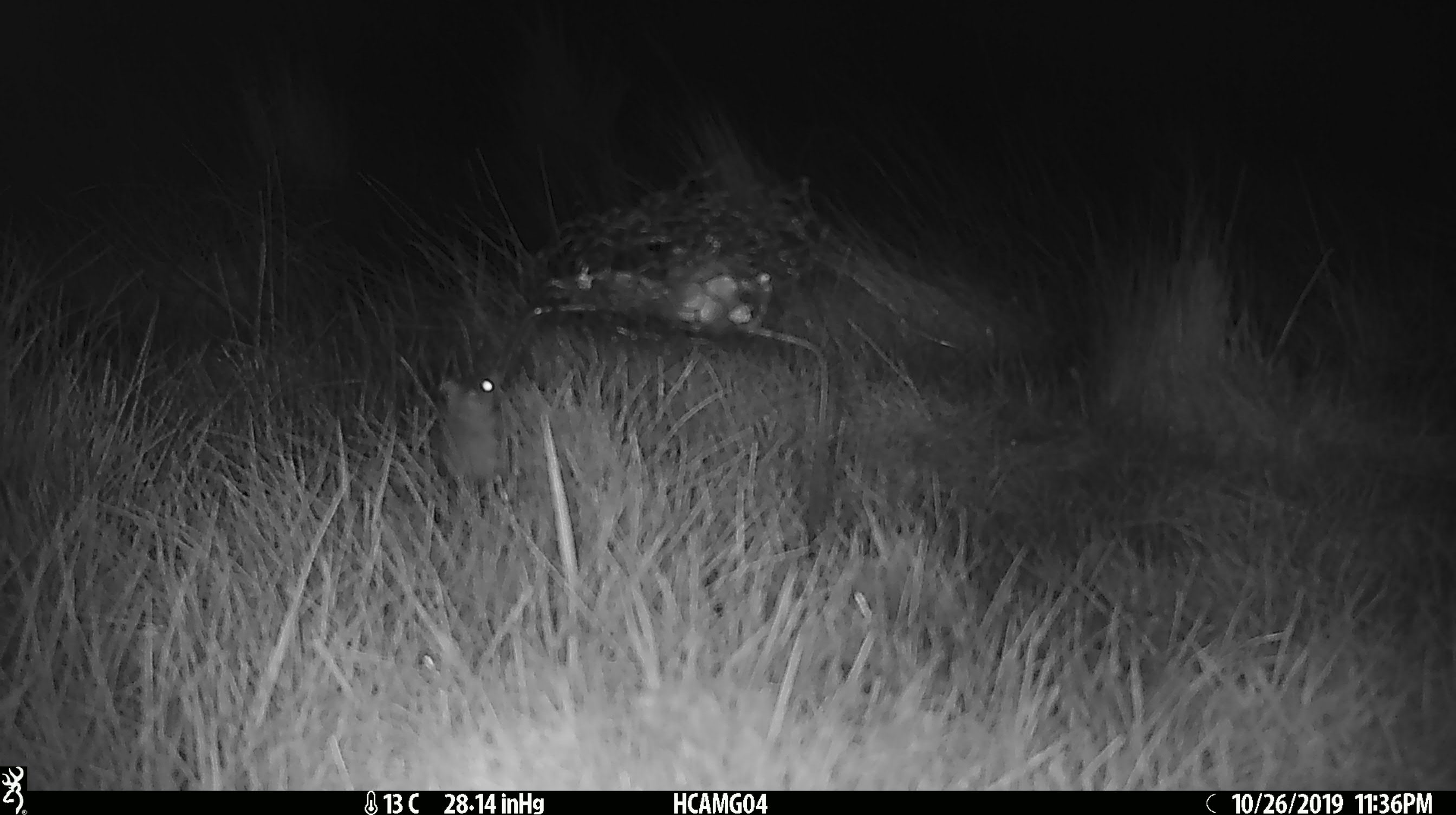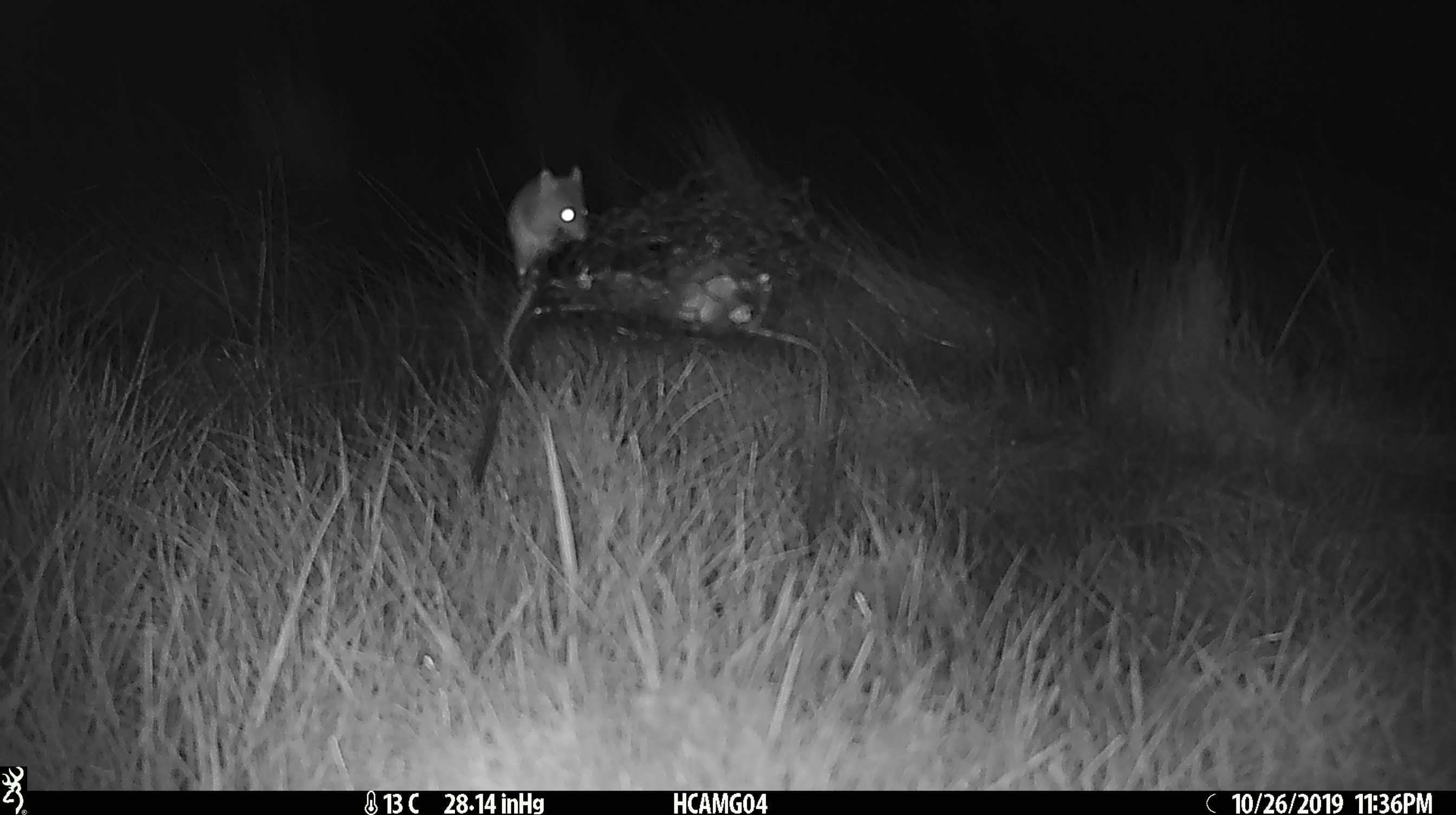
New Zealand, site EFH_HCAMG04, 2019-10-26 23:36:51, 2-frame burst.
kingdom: Animalia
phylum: Chordata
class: Mammalia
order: Rodentia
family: Muridae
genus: Mus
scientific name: Mus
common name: mouse